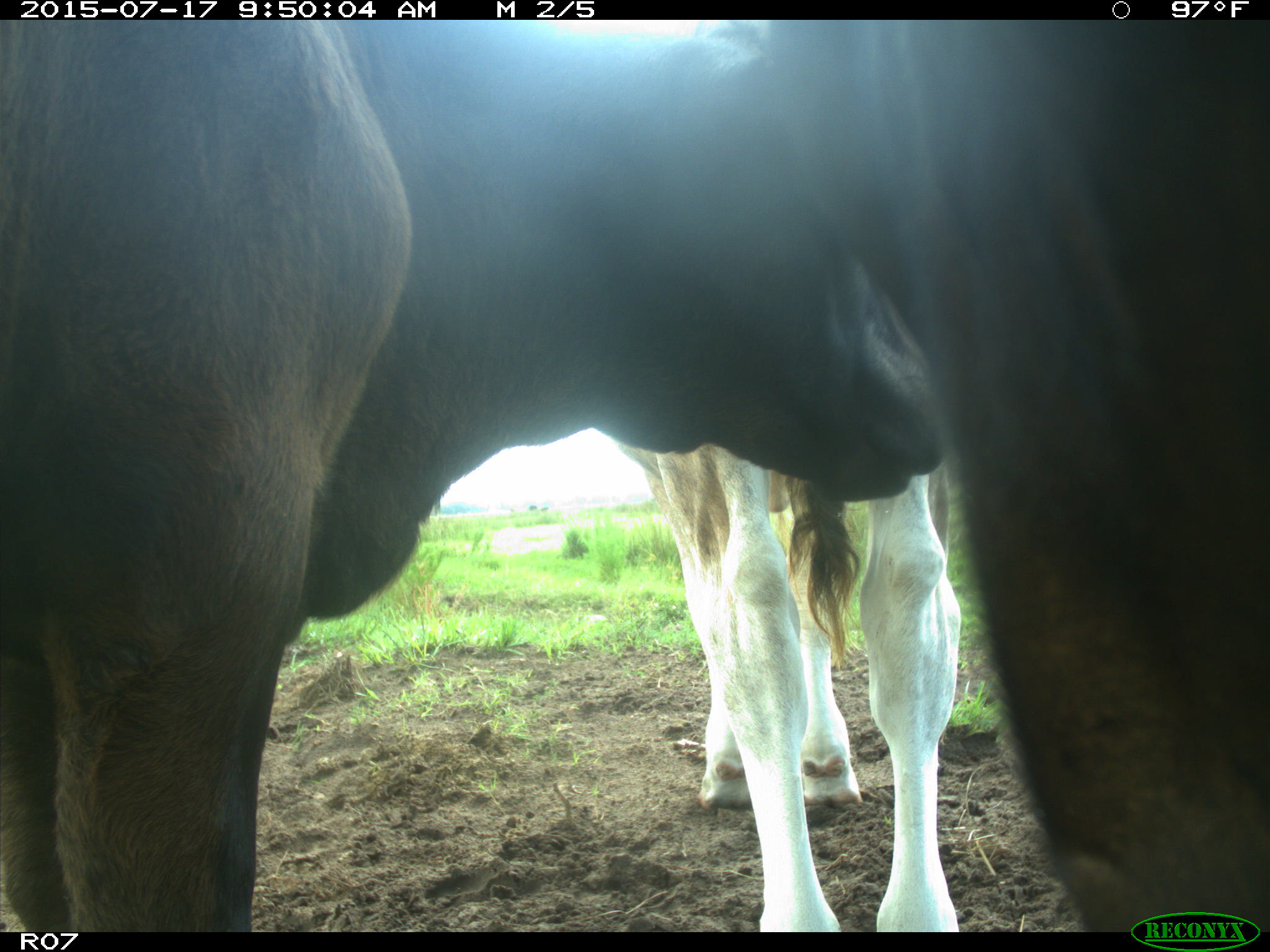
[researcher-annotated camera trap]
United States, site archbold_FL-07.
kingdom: Animalia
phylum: Chordata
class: Mammalia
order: Artiodactyla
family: Bovidae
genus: Bos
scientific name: Bos taurus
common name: domestic cow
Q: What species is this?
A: Bos taurus (domestic cow).